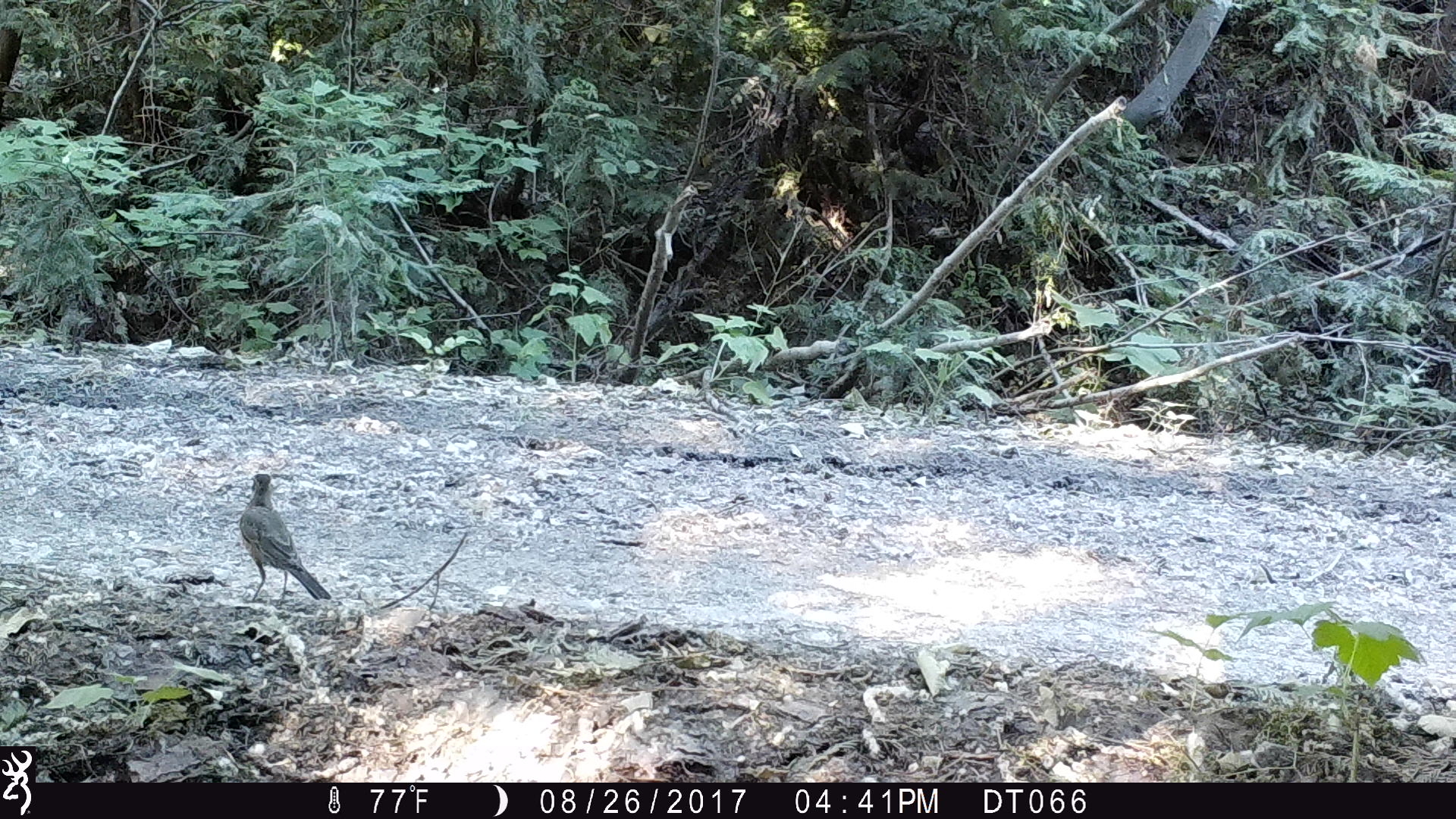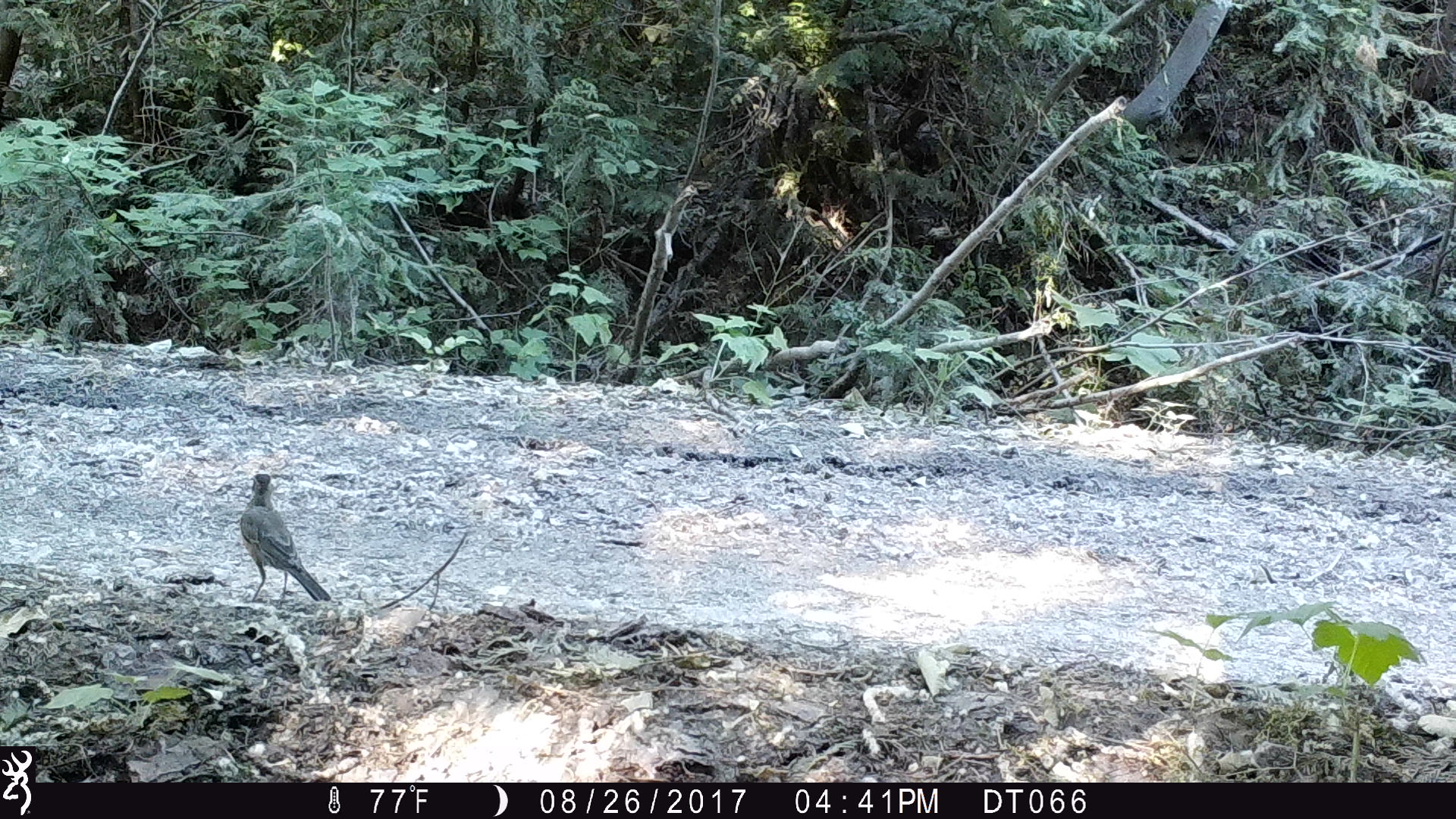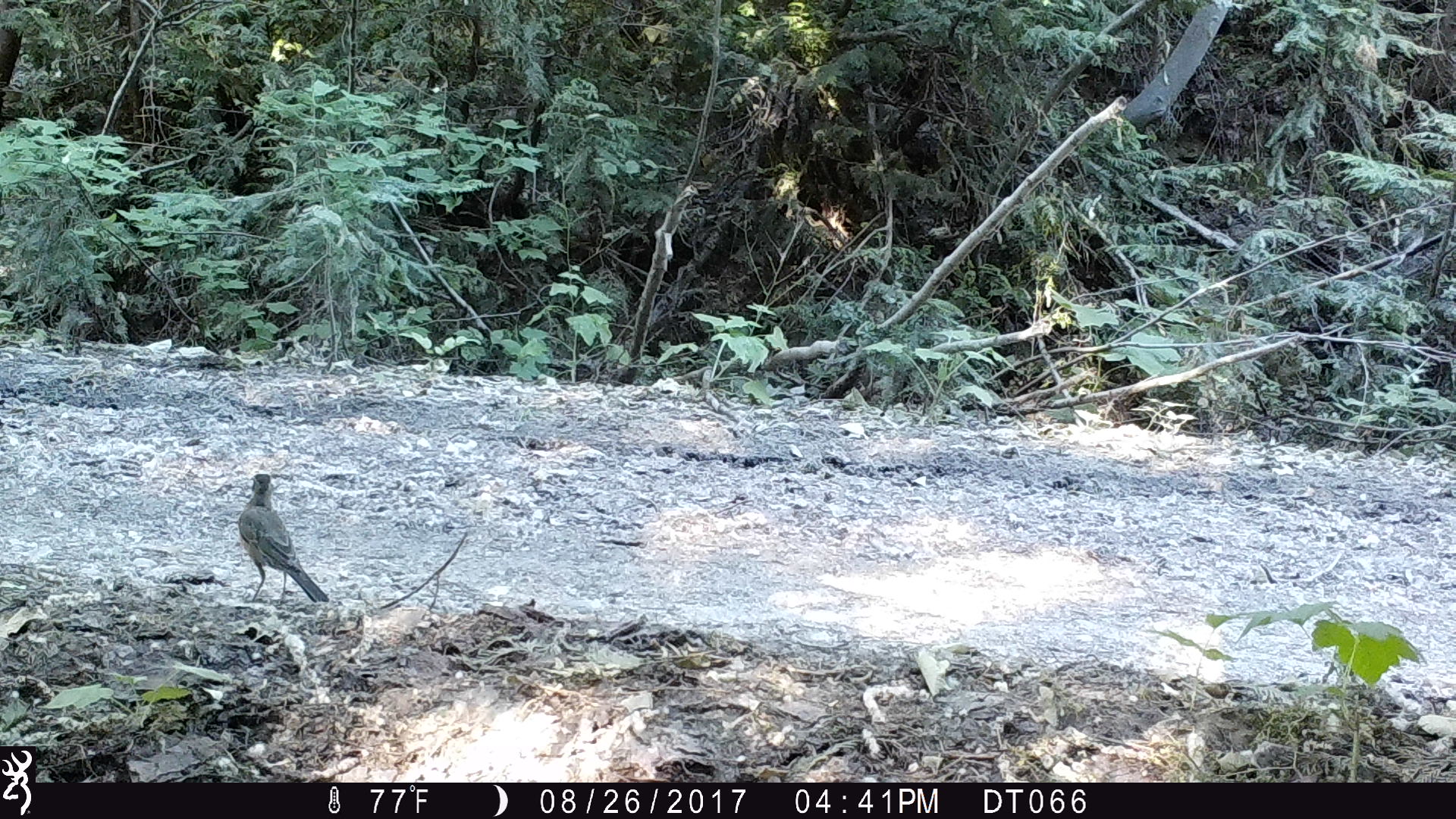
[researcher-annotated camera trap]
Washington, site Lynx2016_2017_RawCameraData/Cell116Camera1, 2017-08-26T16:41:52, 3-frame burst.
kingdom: Animalia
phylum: Chordata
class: Aves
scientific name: Aves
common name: birds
Aves (birds). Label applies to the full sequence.